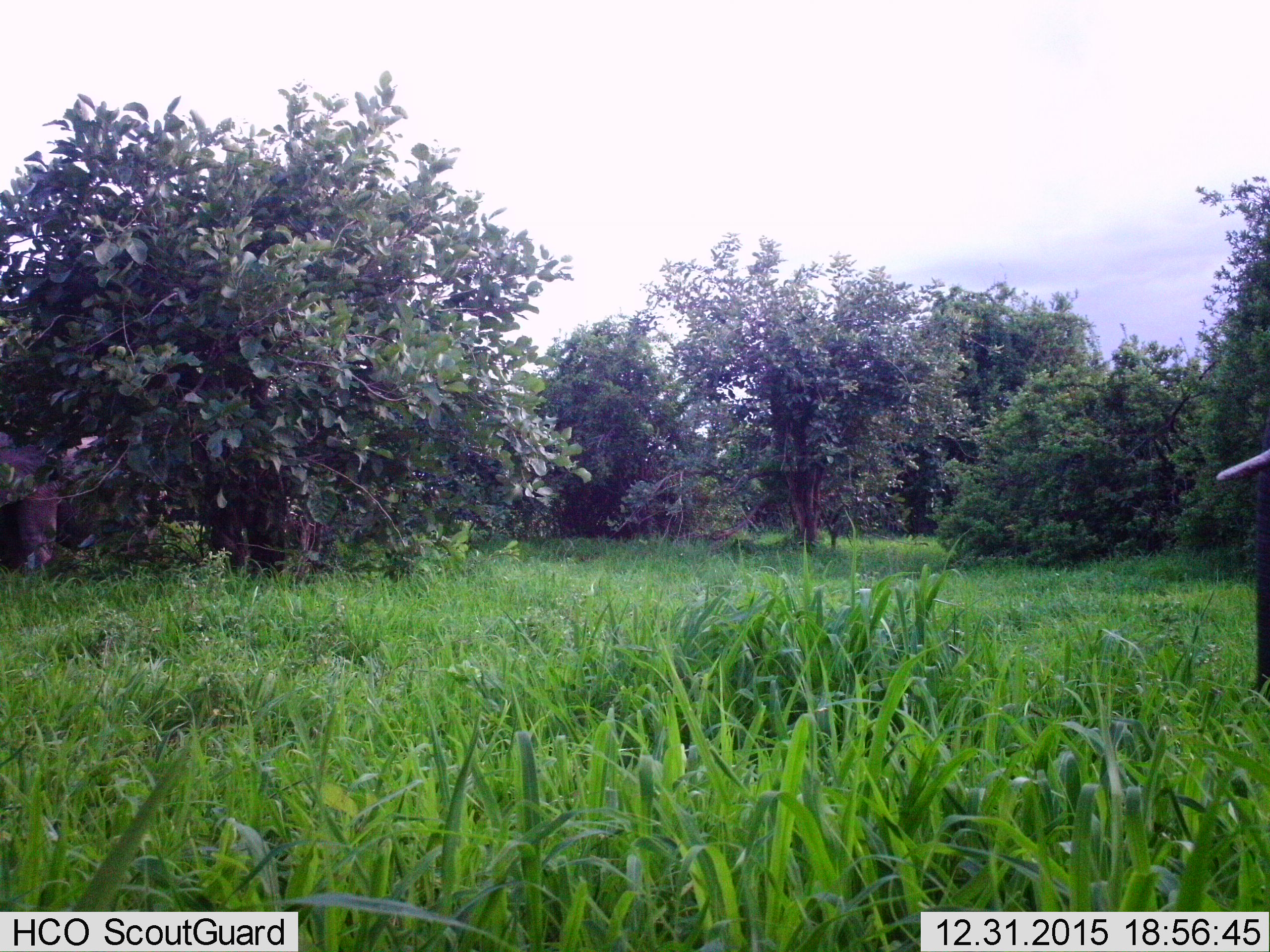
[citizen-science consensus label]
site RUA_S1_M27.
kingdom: Animalia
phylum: Chordata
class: Mammalia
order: Proboscidea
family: Elephantidae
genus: Loxodonta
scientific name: Loxodonta africana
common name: african bush elephant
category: elephant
Elephant (african bush elephant) (Loxodonta africana), count 1. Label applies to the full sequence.